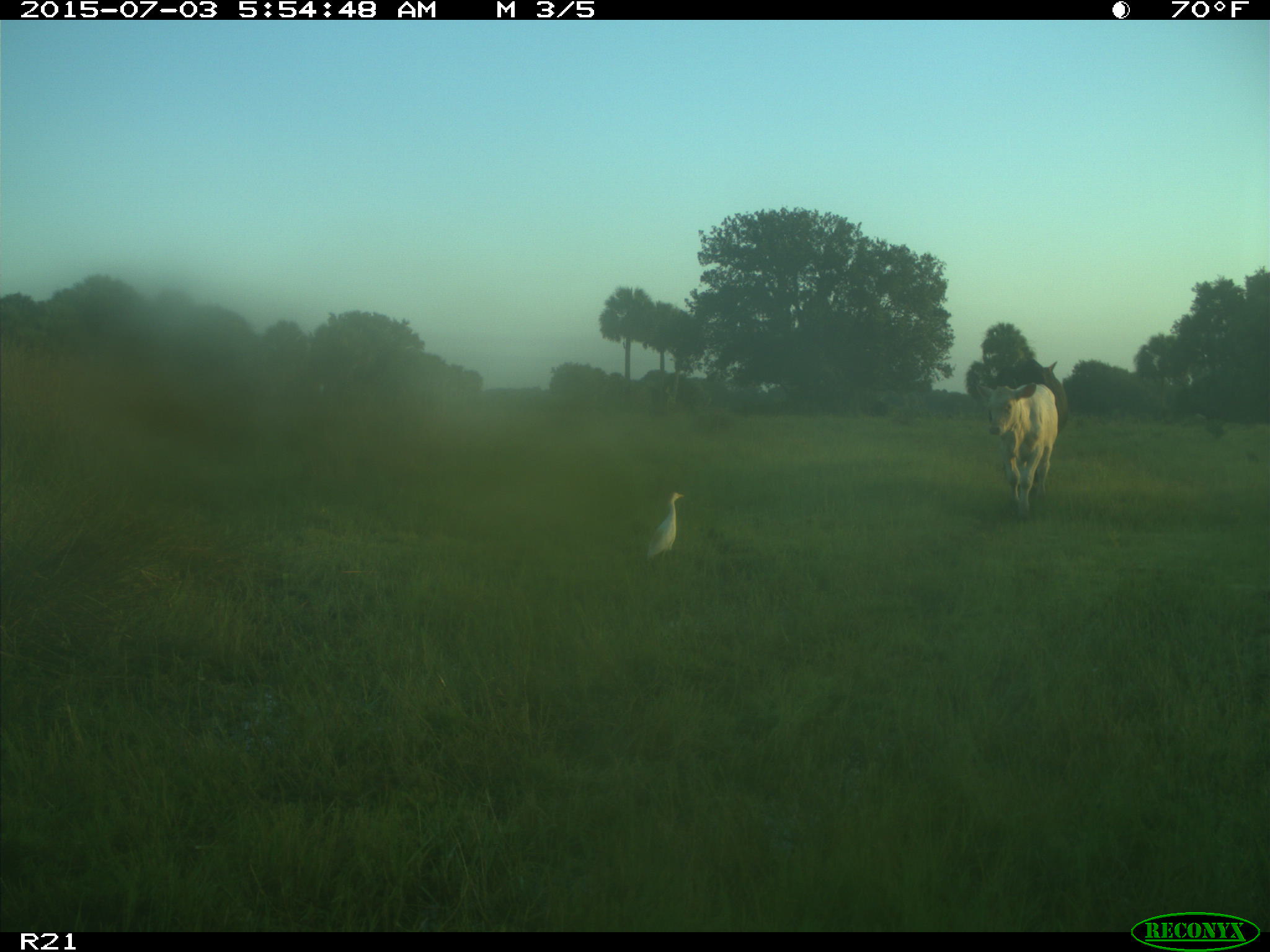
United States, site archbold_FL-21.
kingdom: Animalia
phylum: Chordata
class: Mammalia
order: Artiodactyla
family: Bovidae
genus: Bos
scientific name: Bos taurus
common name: domestic cow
Bos taurus (domestic cow).